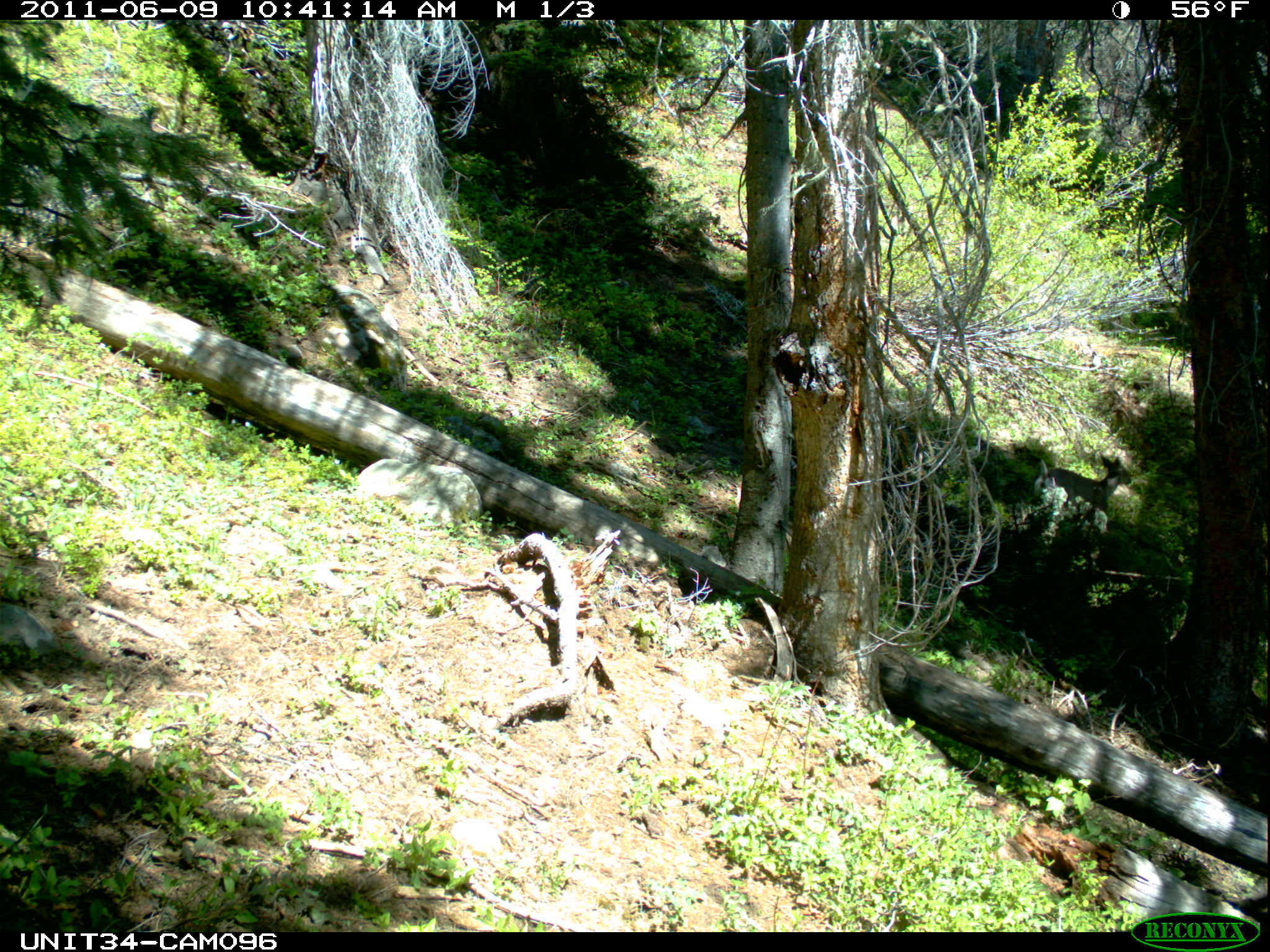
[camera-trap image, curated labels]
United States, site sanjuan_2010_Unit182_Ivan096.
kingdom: Animalia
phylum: Chordata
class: Mammalia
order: Artiodactyla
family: Cervidae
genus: Odocoileus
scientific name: Odocoileus hemionus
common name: mule deer